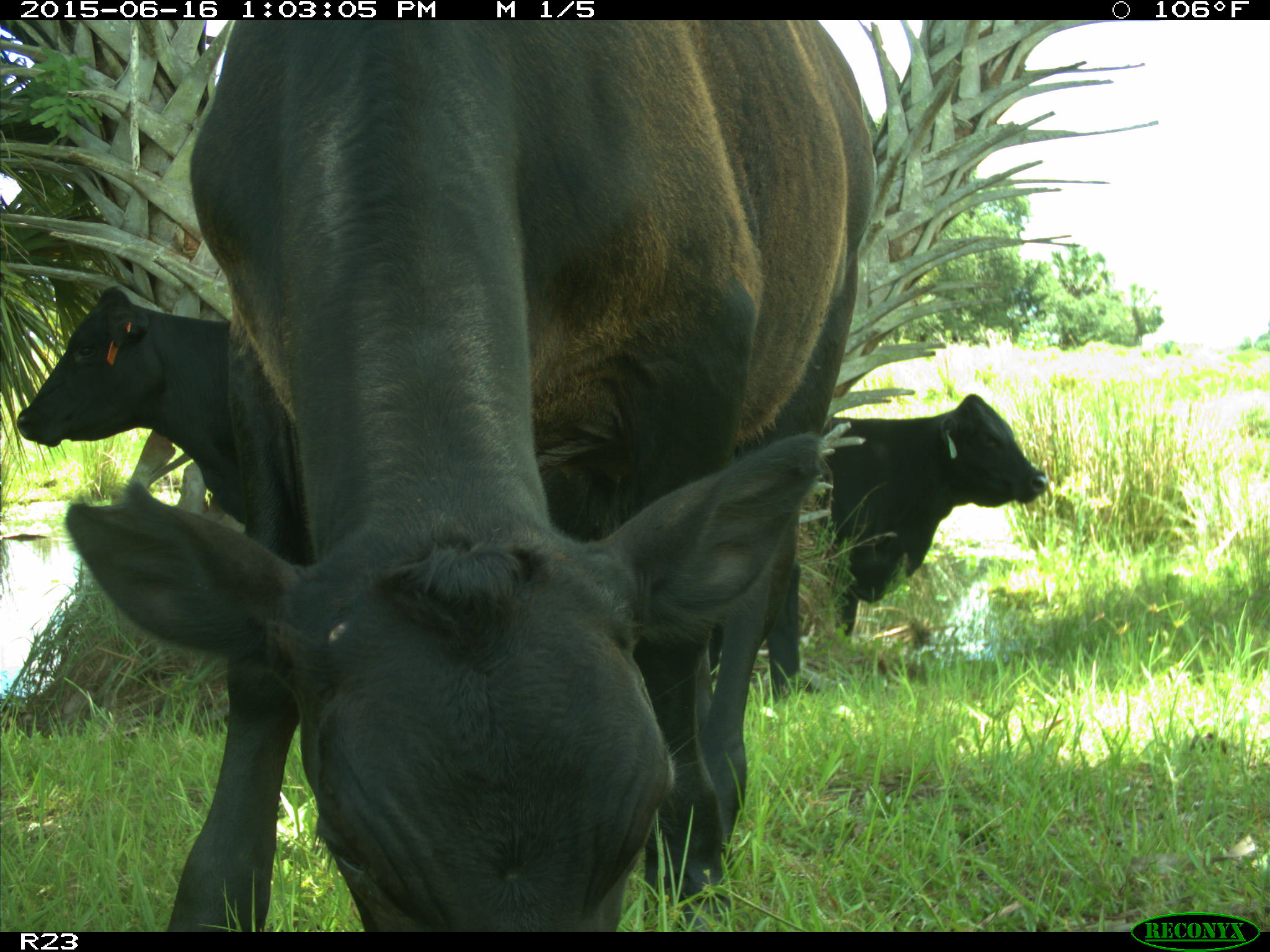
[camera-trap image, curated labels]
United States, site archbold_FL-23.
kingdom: Animalia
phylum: Chordata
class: Mammalia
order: Artiodactyla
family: Bovidae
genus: Bos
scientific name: Bos taurus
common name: domestic cow